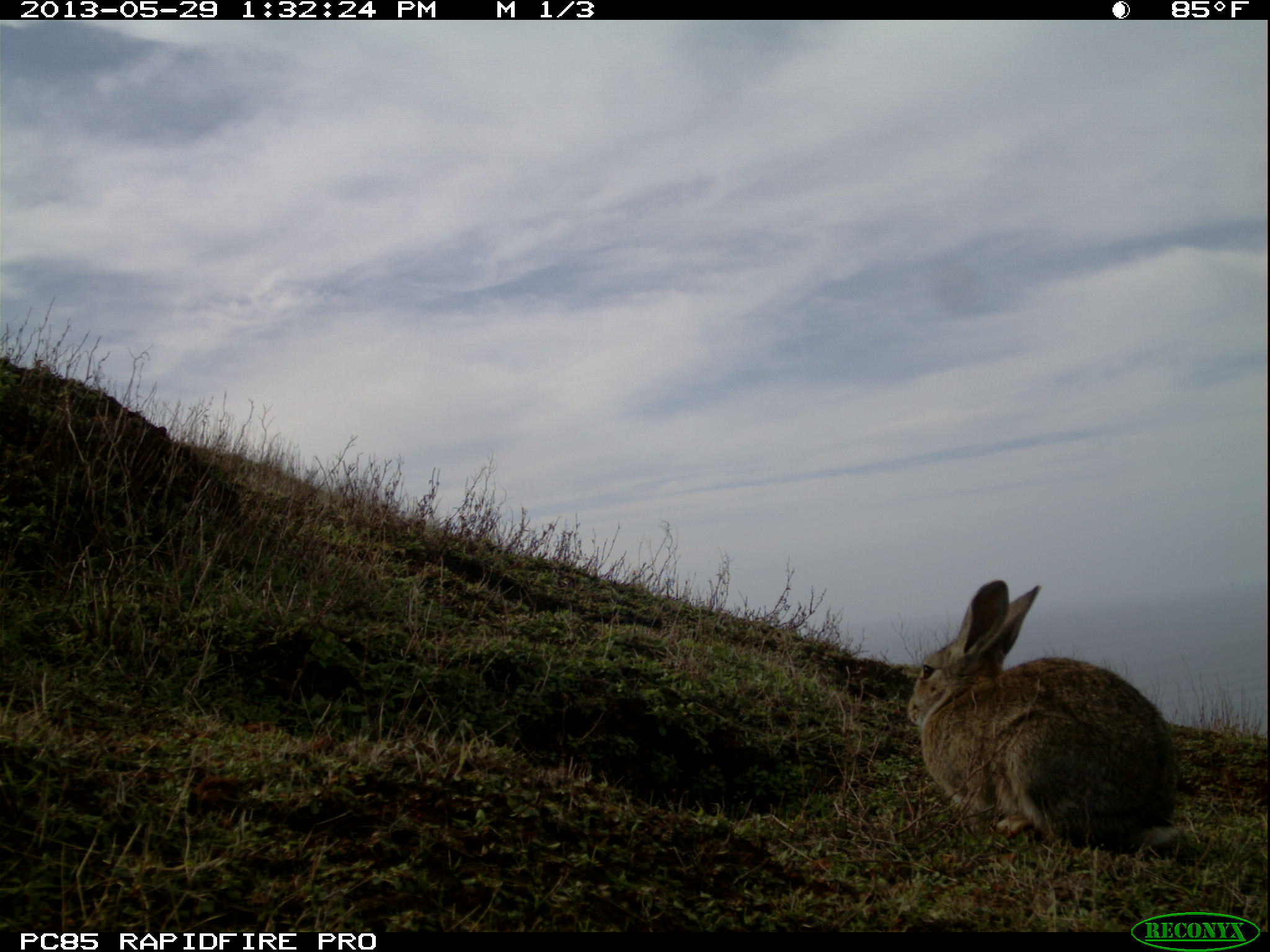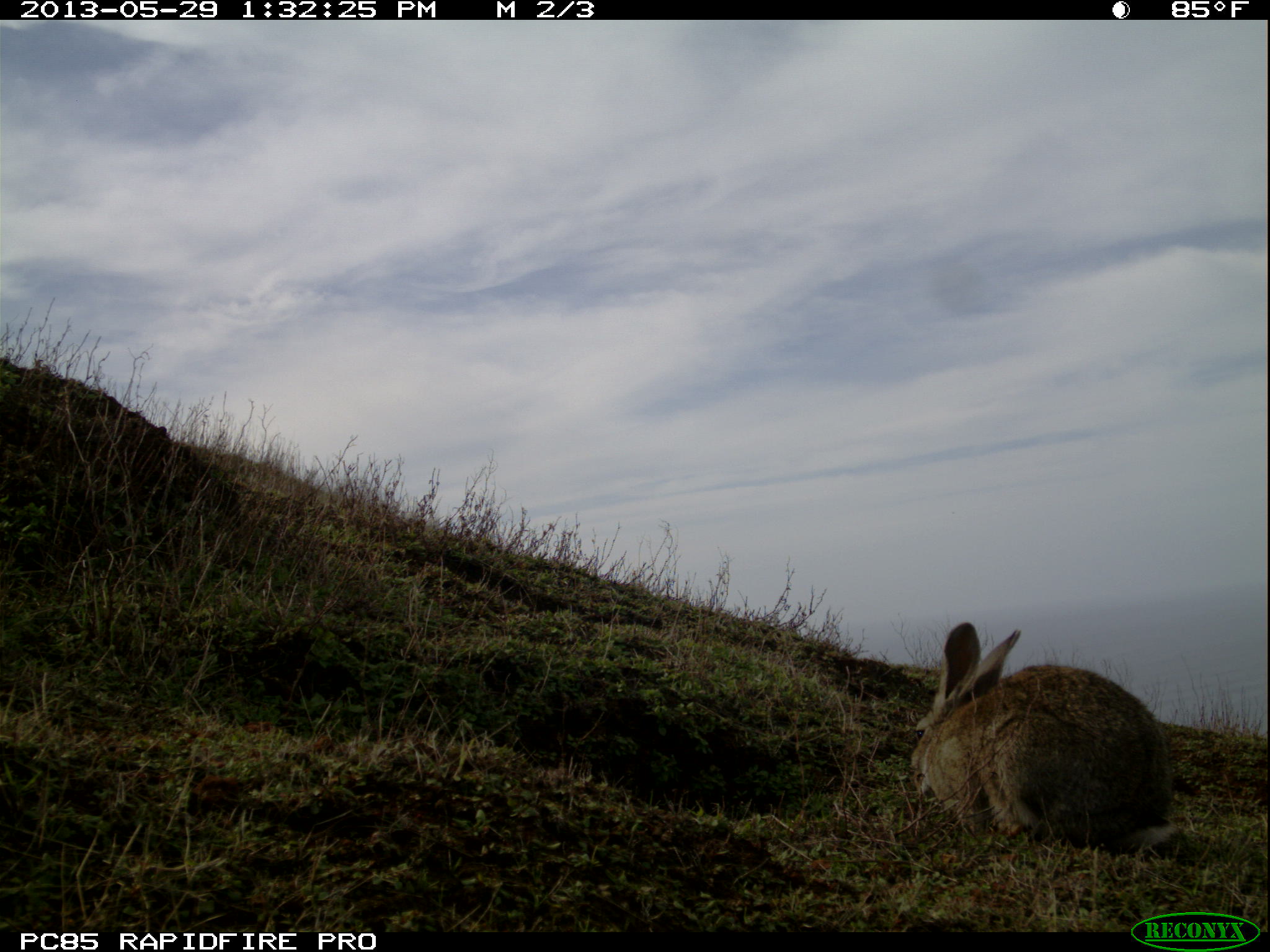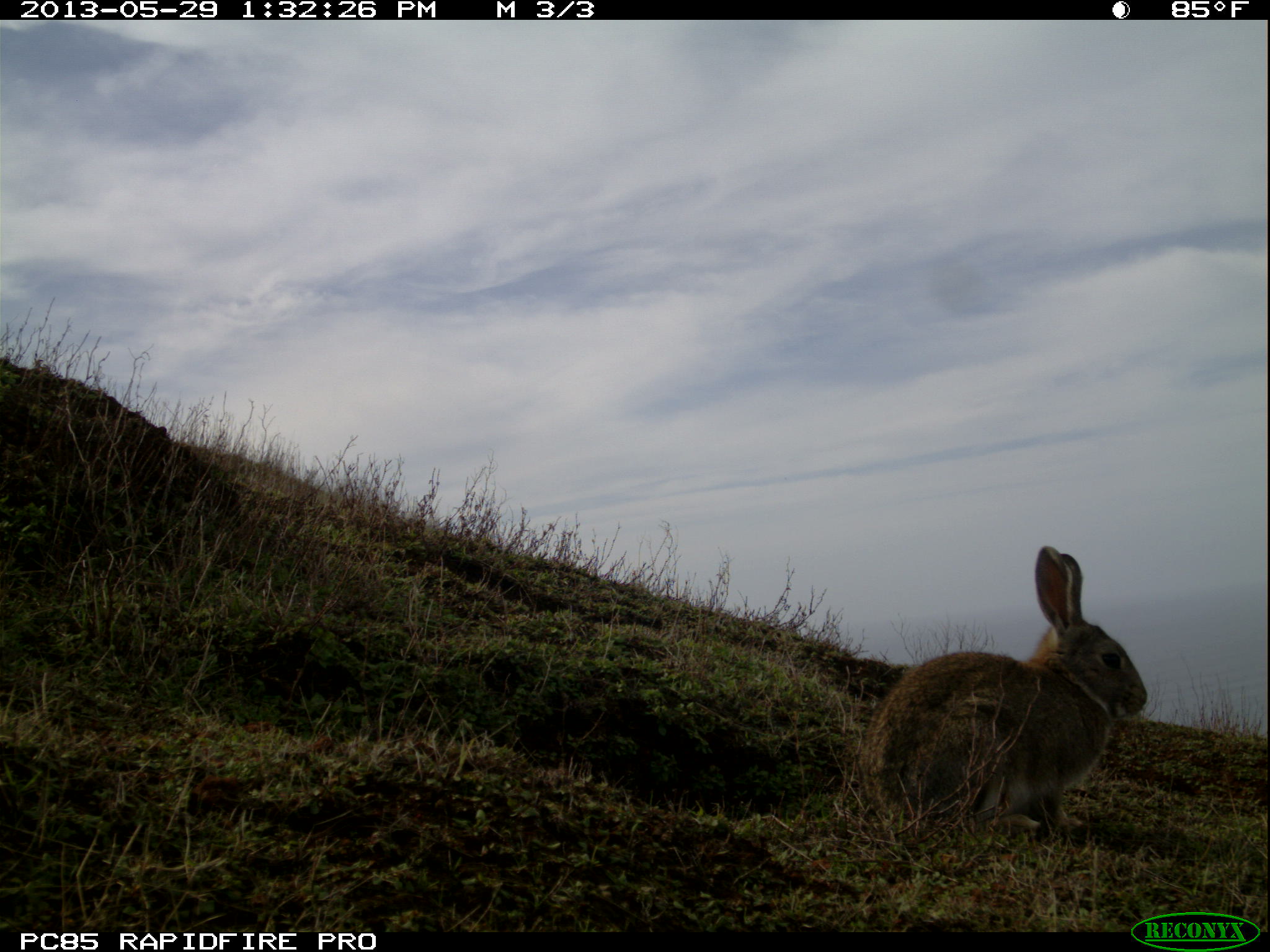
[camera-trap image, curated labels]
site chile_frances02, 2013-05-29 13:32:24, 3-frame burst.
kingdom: Animalia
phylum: Chordata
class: Mammalia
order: Lagomorpha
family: Leporidae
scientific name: Leporidae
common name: rabbits and hares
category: rabbit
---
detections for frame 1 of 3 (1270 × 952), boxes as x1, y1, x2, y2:
rabbit: 903, 577, 1184, 862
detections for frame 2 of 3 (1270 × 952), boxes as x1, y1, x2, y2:
rabbit: 902, 618, 1183, 862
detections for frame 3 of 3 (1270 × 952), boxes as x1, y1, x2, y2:
rabbit: 850, 545, 1150, 849